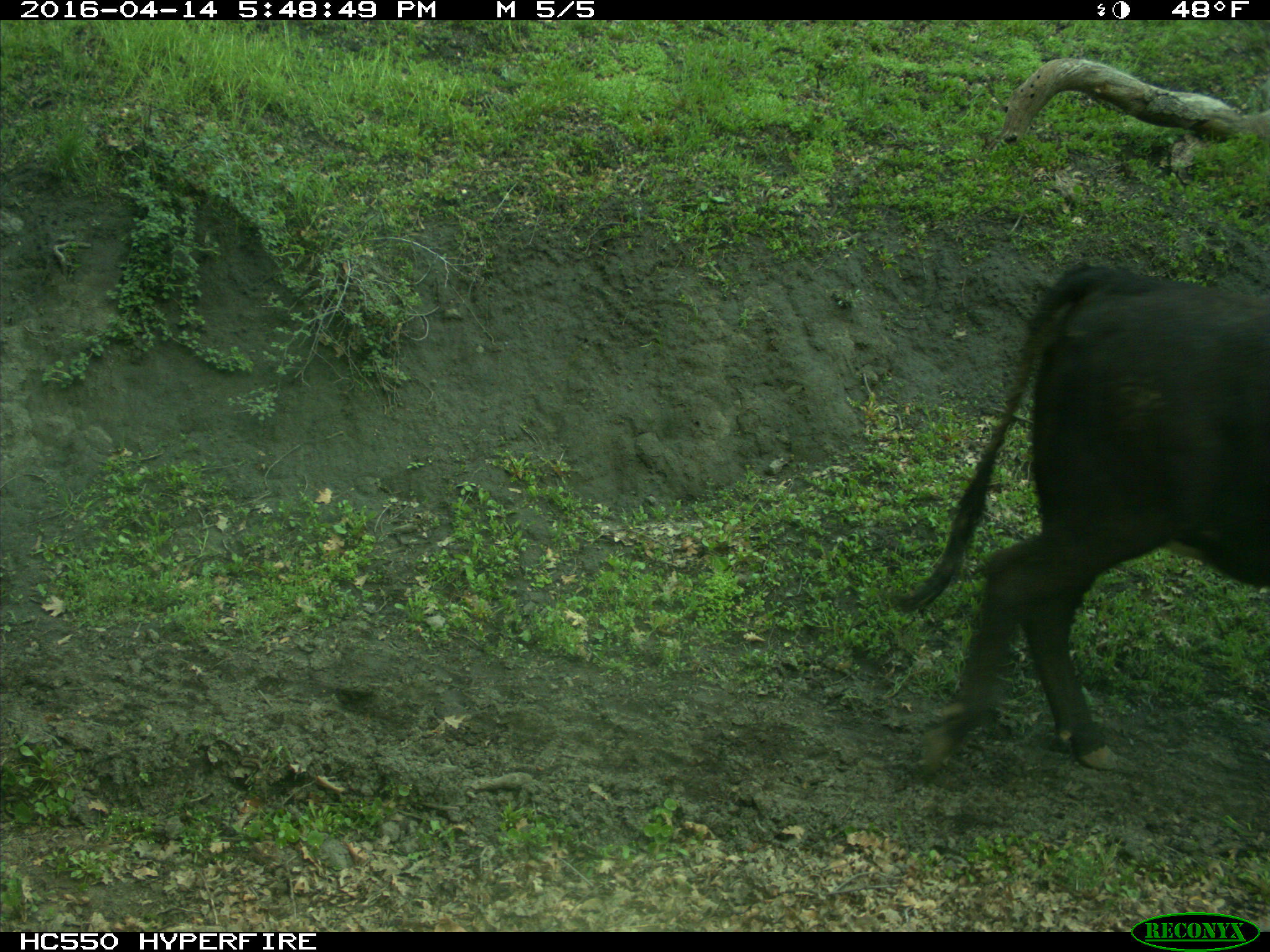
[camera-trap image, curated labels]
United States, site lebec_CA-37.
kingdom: Animalia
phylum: Chordata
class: Mammalia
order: Artiodactyla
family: Bovidae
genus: Bos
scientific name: Bos taurus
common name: domestic cow